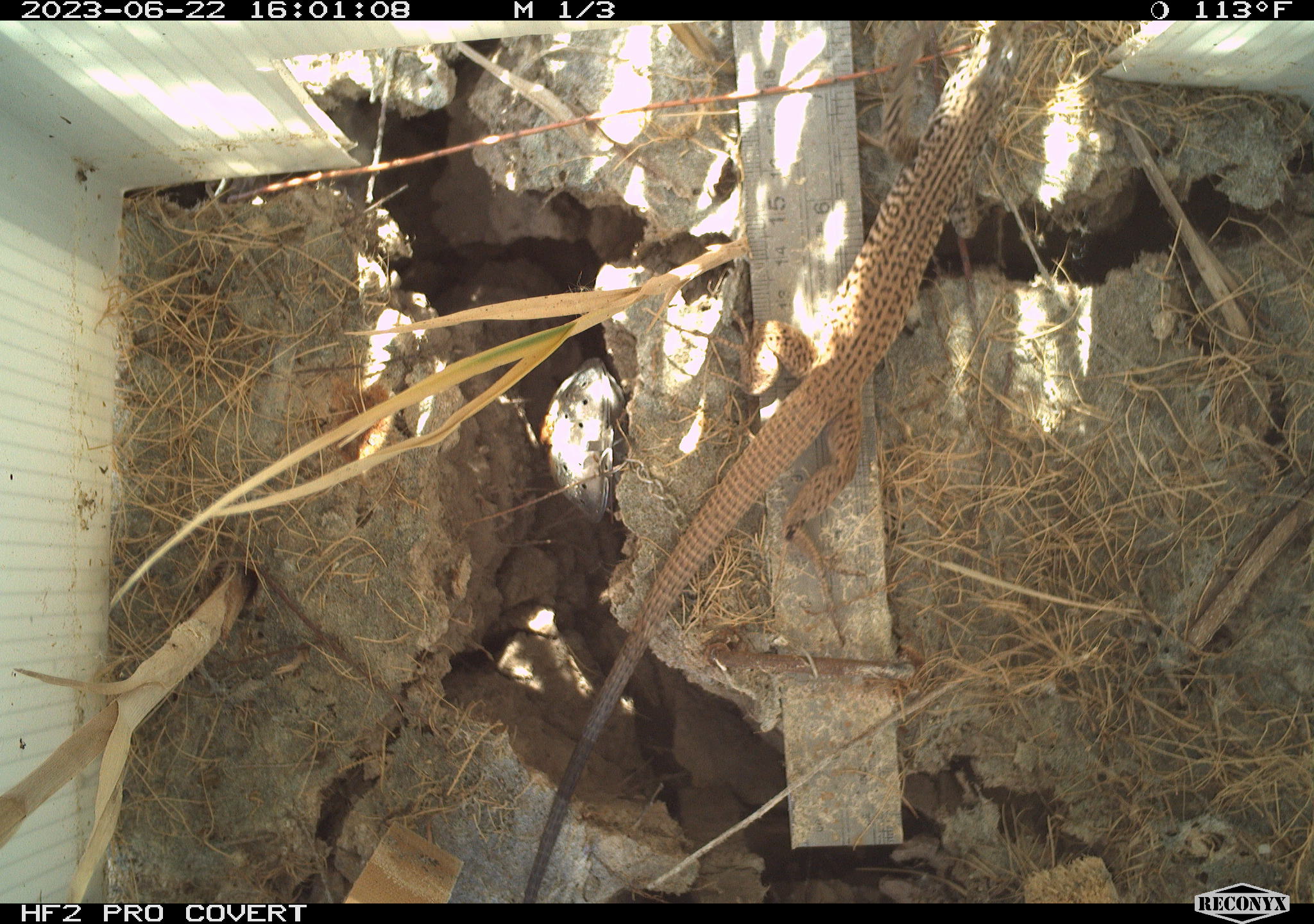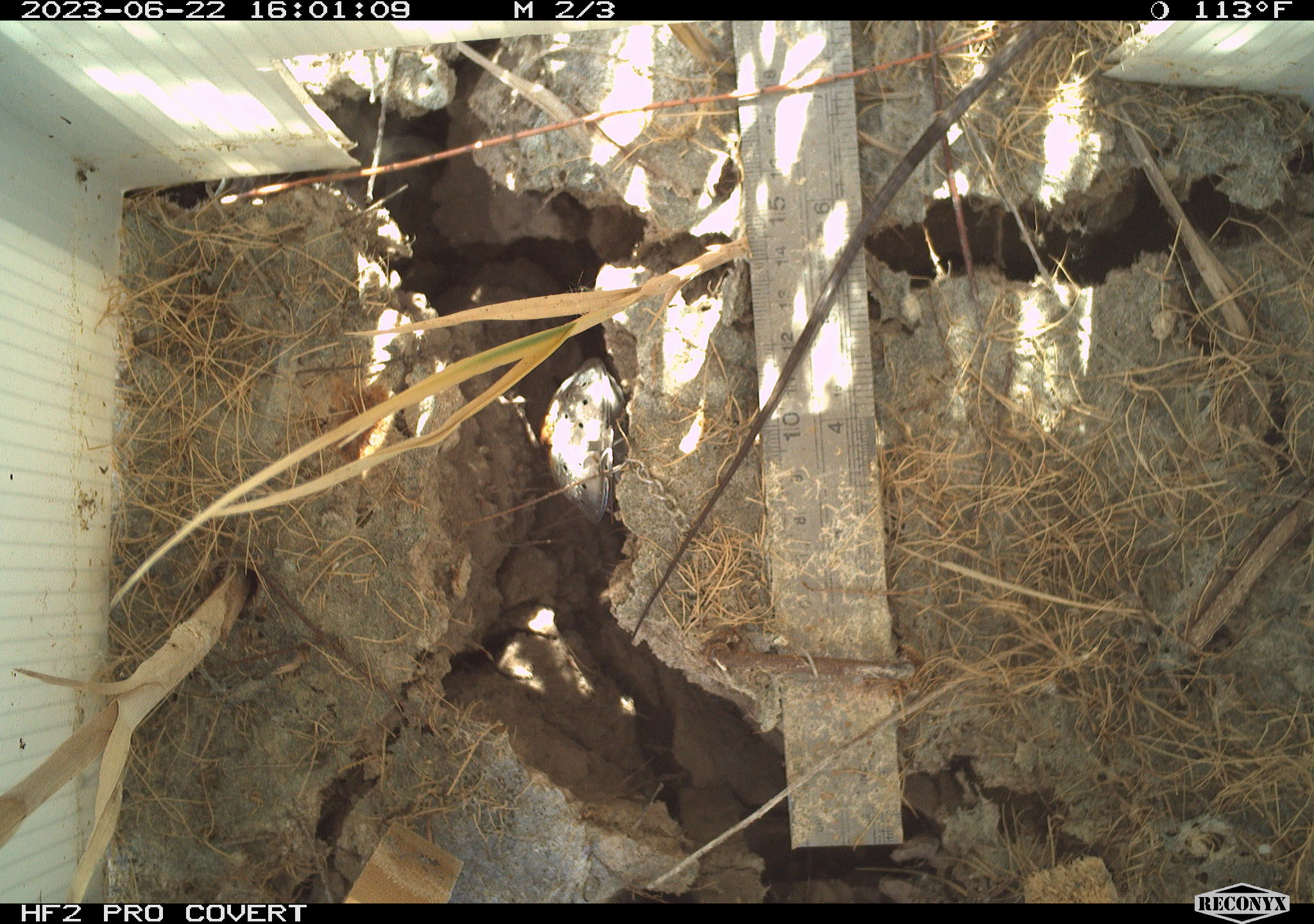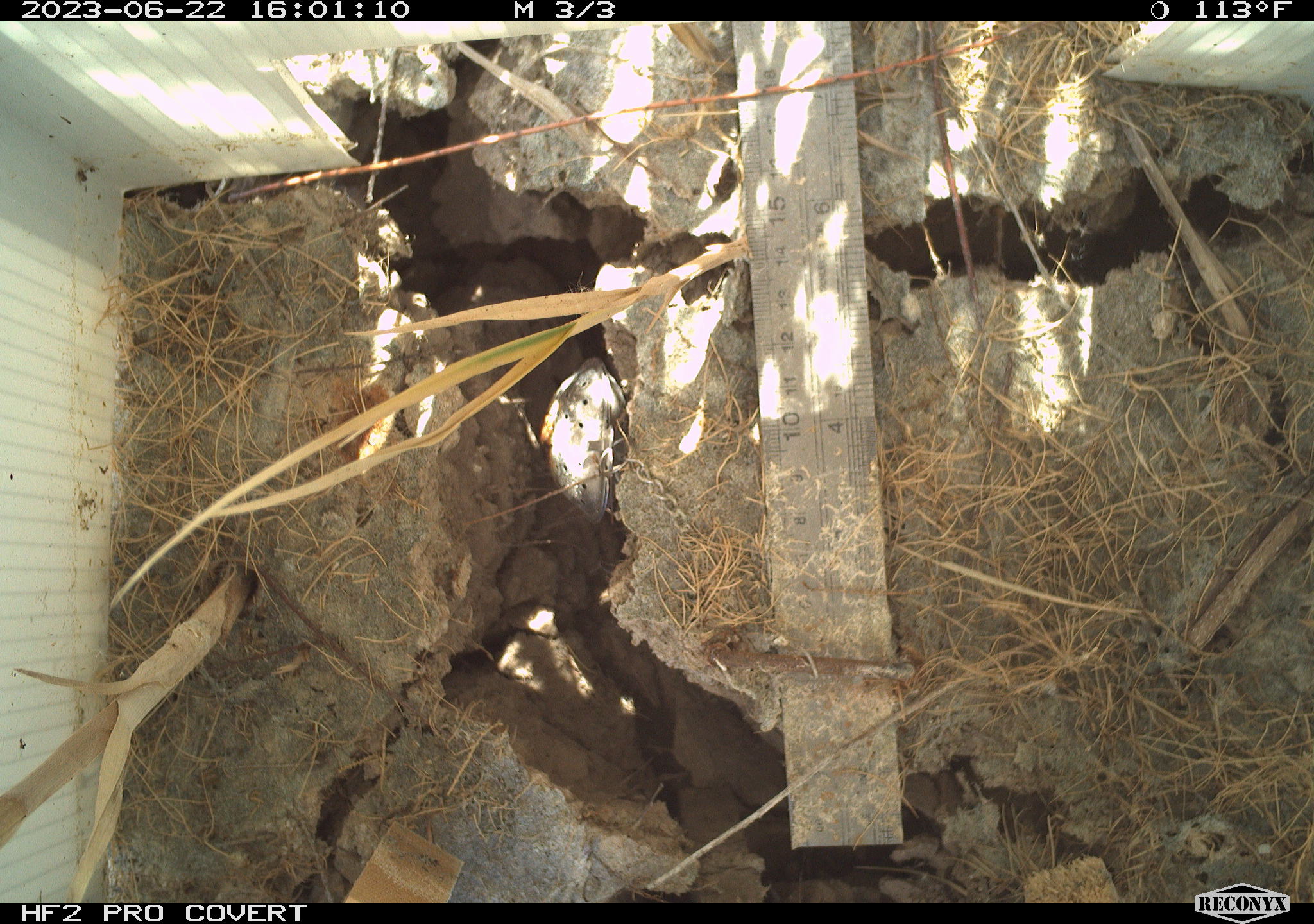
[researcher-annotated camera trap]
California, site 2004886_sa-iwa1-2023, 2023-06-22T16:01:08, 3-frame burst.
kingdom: Animalia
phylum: Chordata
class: Reptilia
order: Squamata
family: Teiidae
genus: Aspidoscelis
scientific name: Aspidoscelis tigris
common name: western whiptail